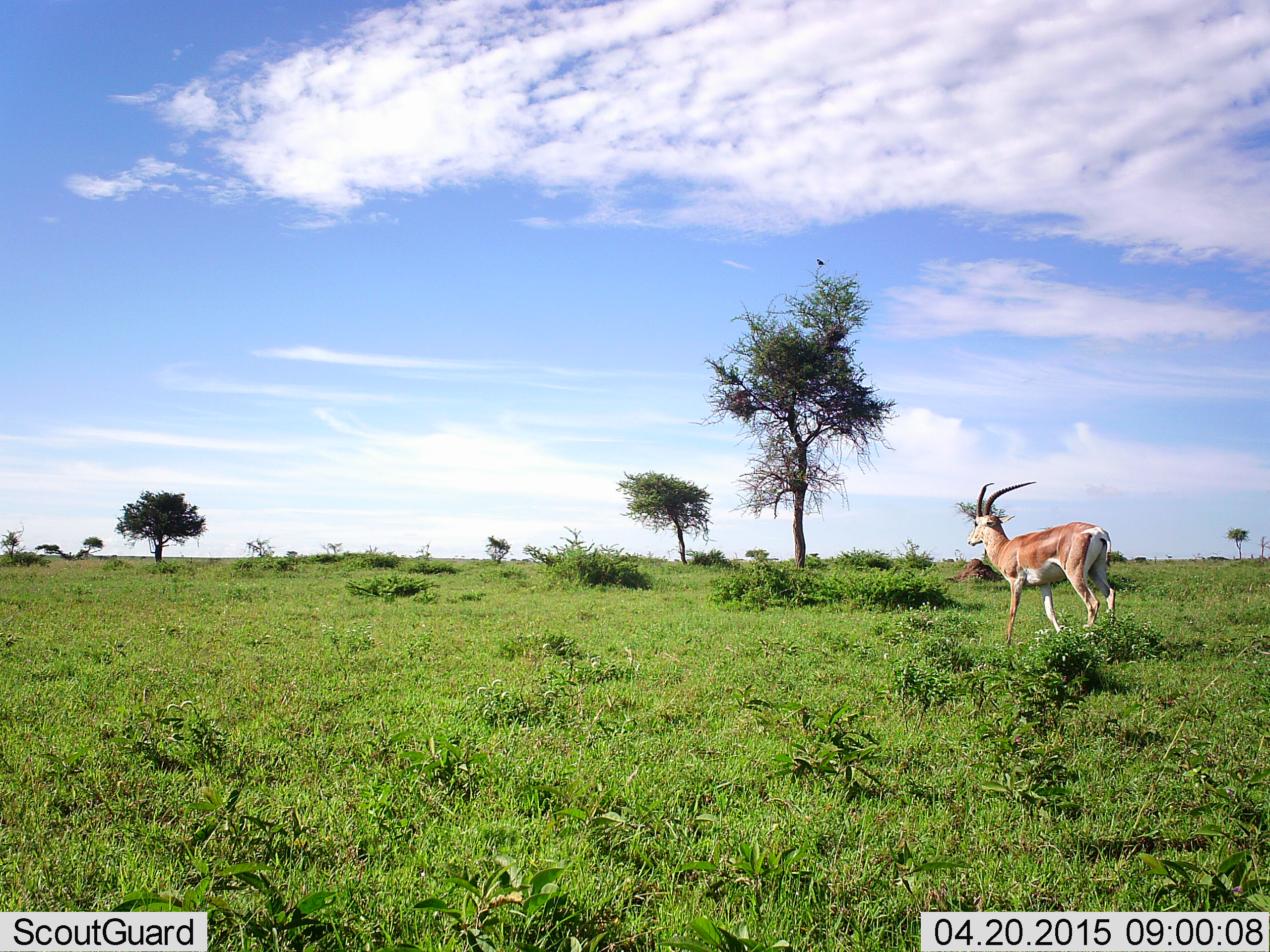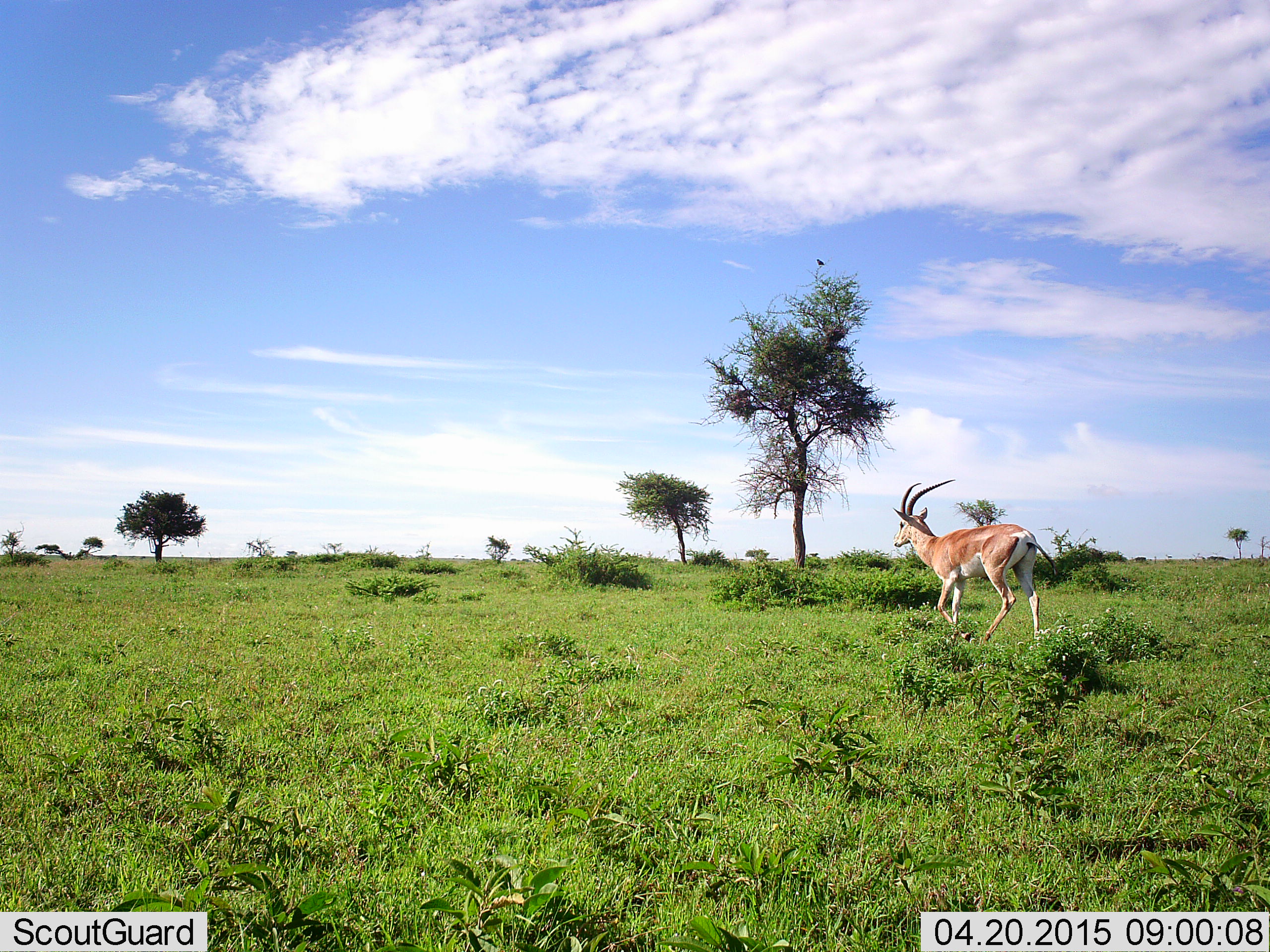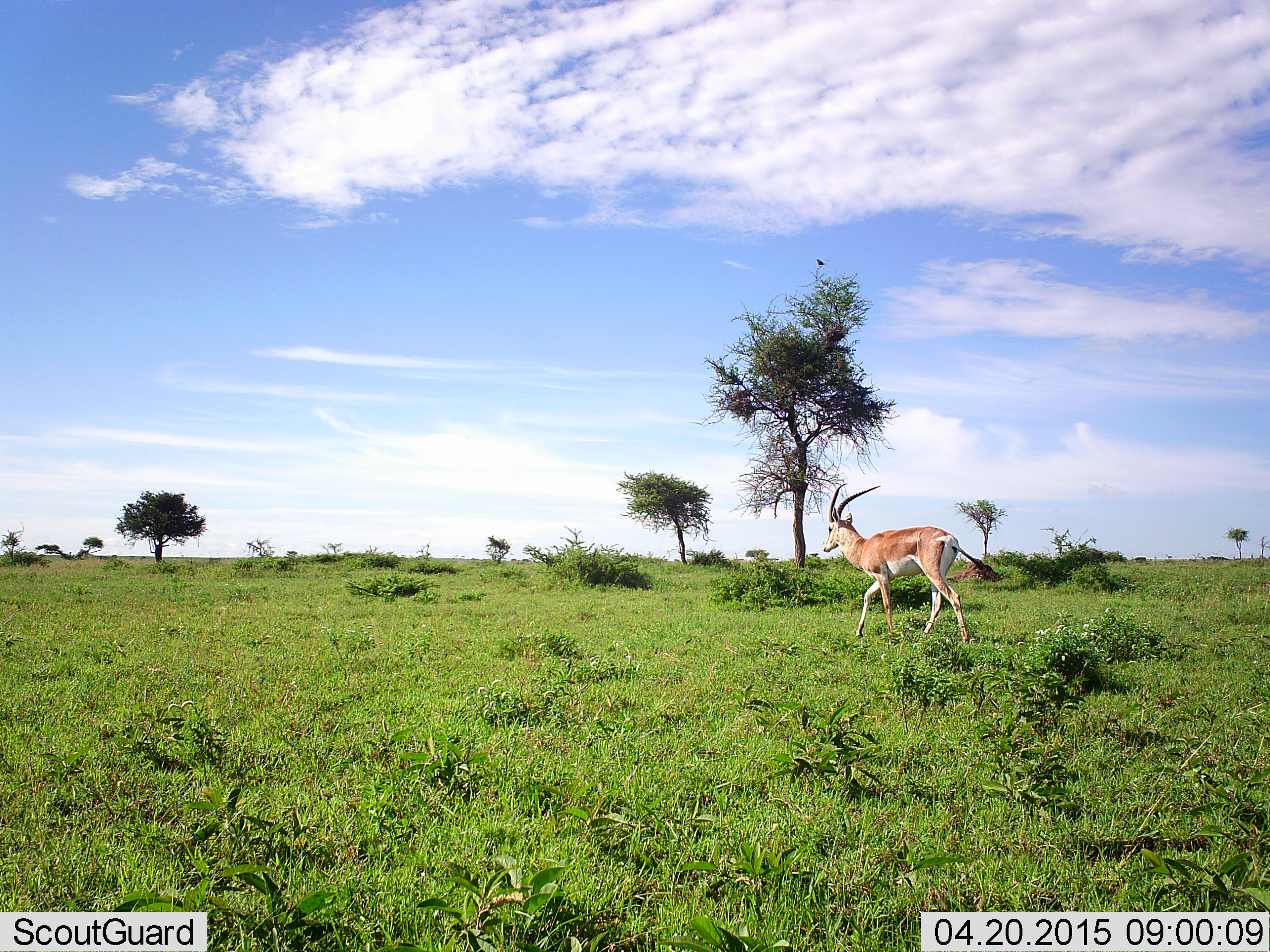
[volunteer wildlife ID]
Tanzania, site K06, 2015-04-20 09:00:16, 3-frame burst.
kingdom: Animalia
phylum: Chordata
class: Mammalia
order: Artiodactyla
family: Bovidae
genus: Nanger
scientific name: Nanger granti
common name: grant's gazelle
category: gazellegrants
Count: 1.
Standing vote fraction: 0%.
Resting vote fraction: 0%.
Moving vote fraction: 100%.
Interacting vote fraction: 0%.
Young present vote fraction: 0%.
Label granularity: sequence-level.